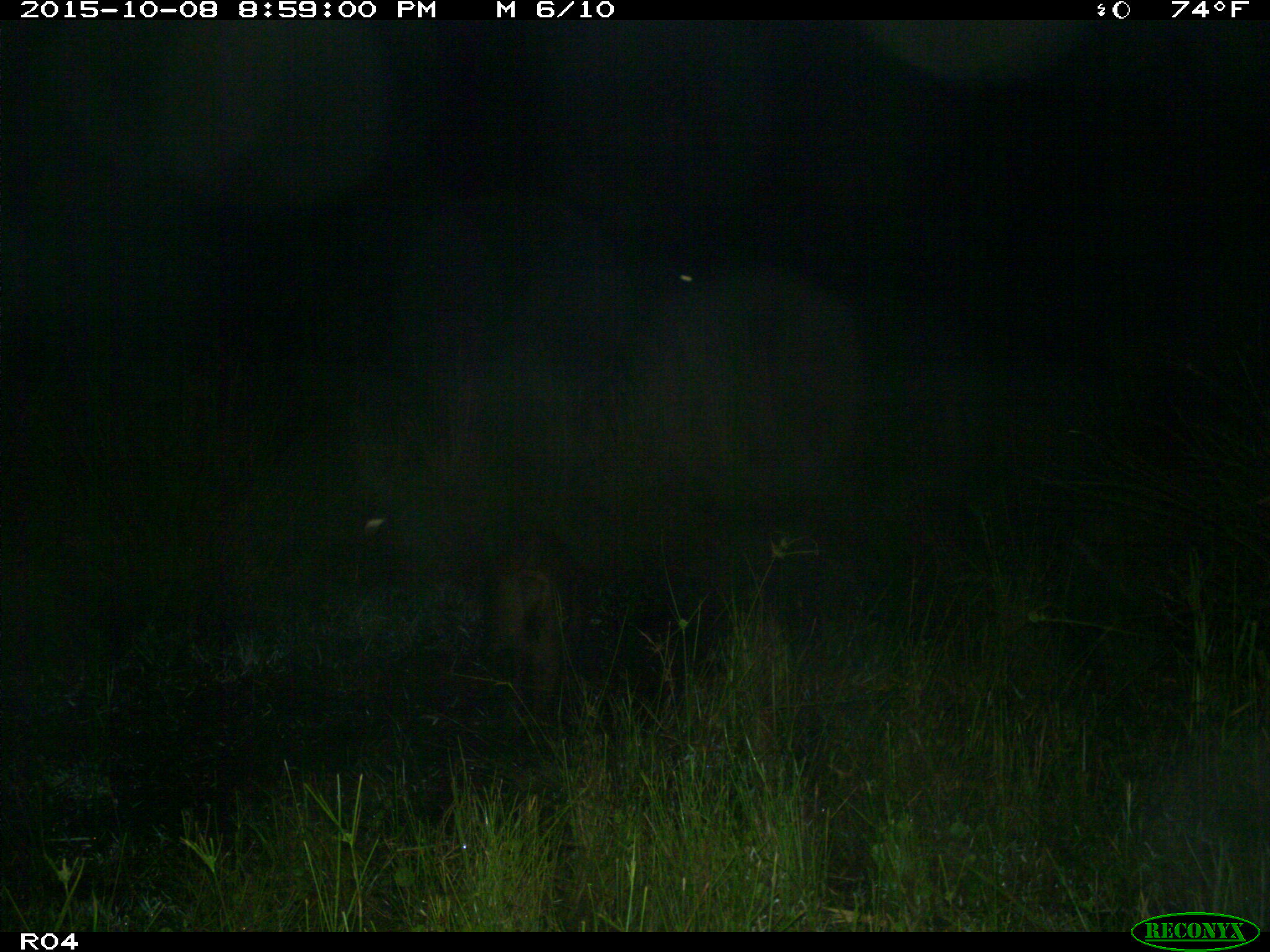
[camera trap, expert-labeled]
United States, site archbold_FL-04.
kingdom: Animalia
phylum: Chordata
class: Mammalia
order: Artiodactyla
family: Suidae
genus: Sus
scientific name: Sus scrofa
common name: wild boar